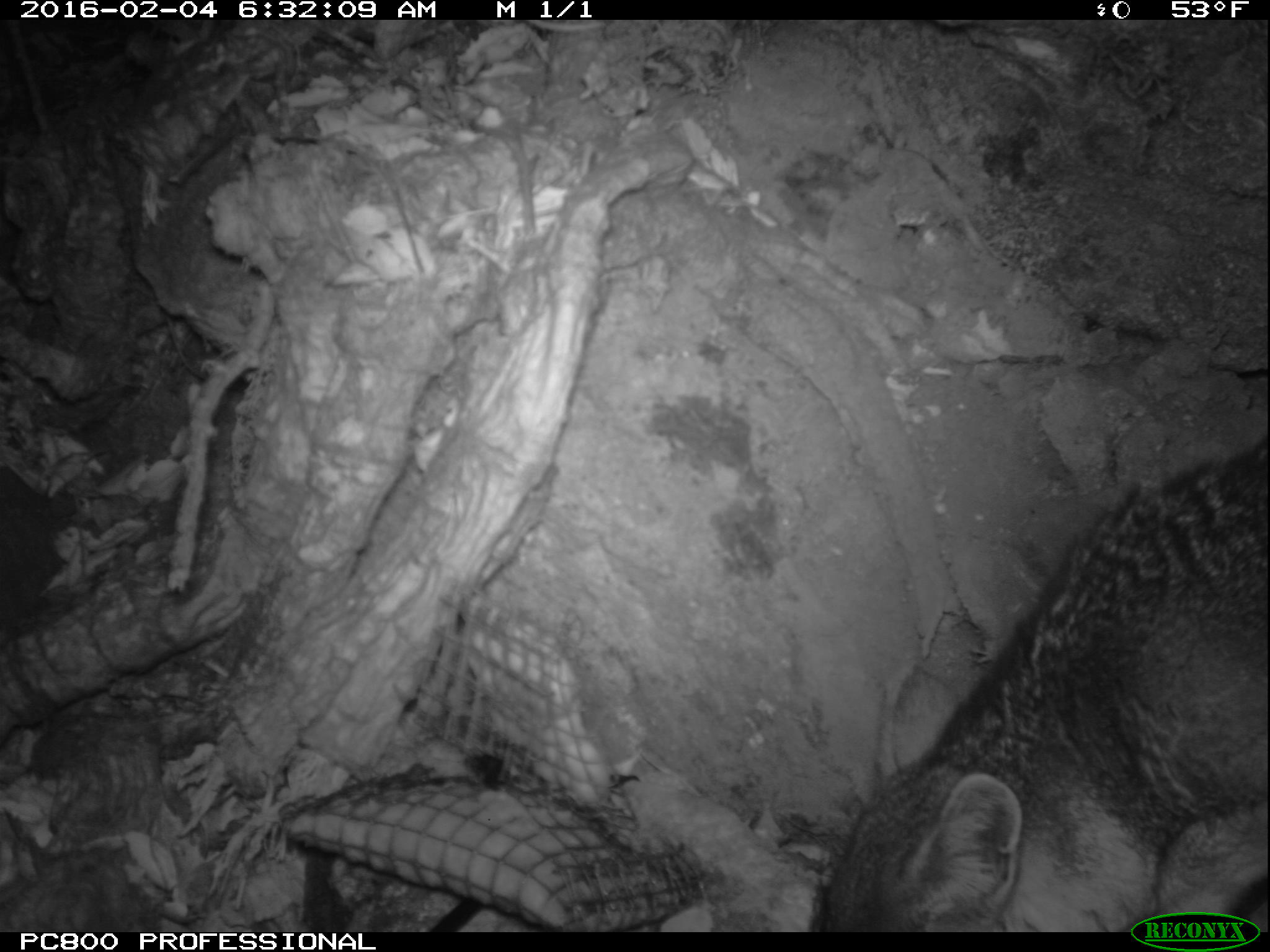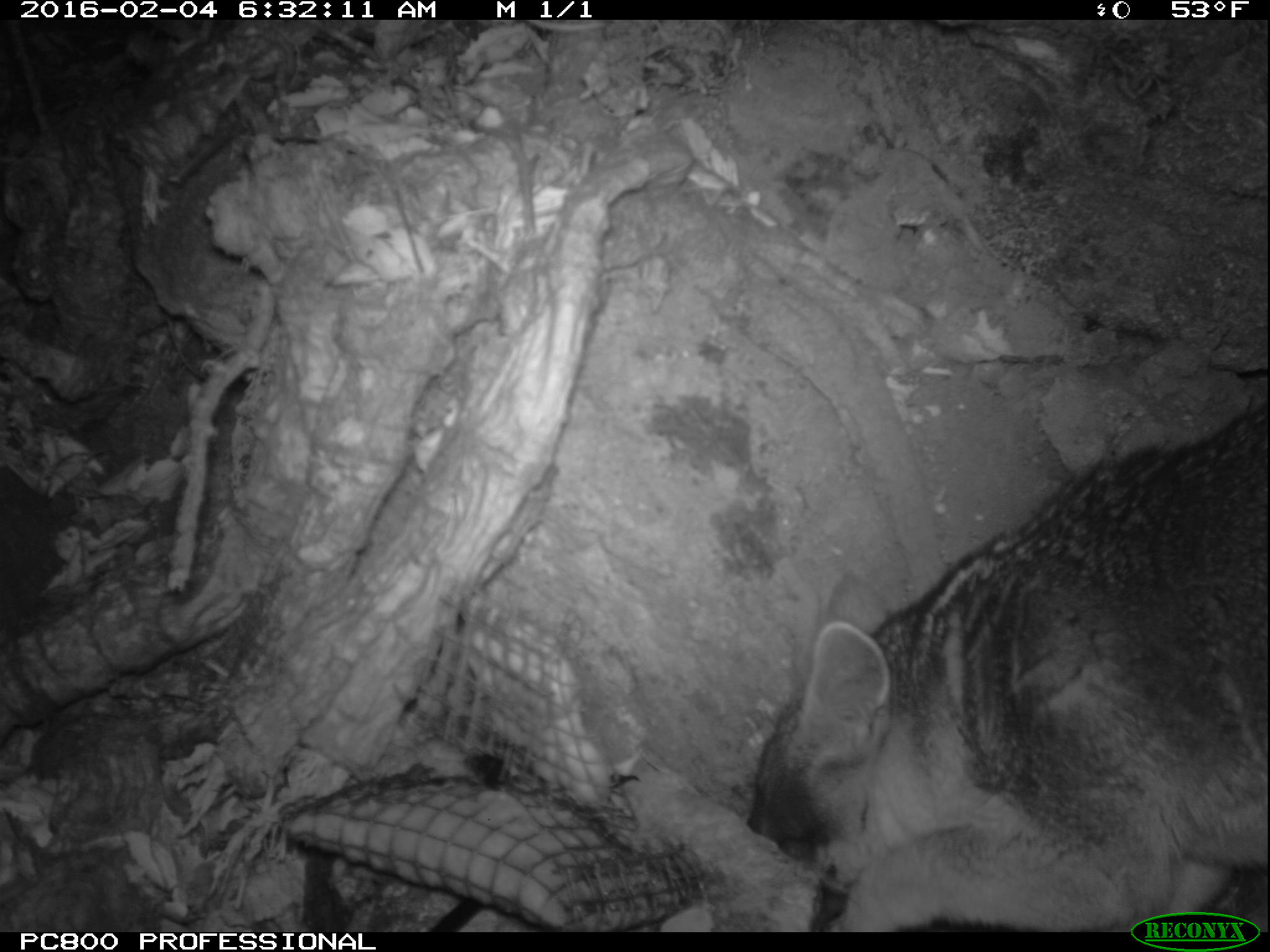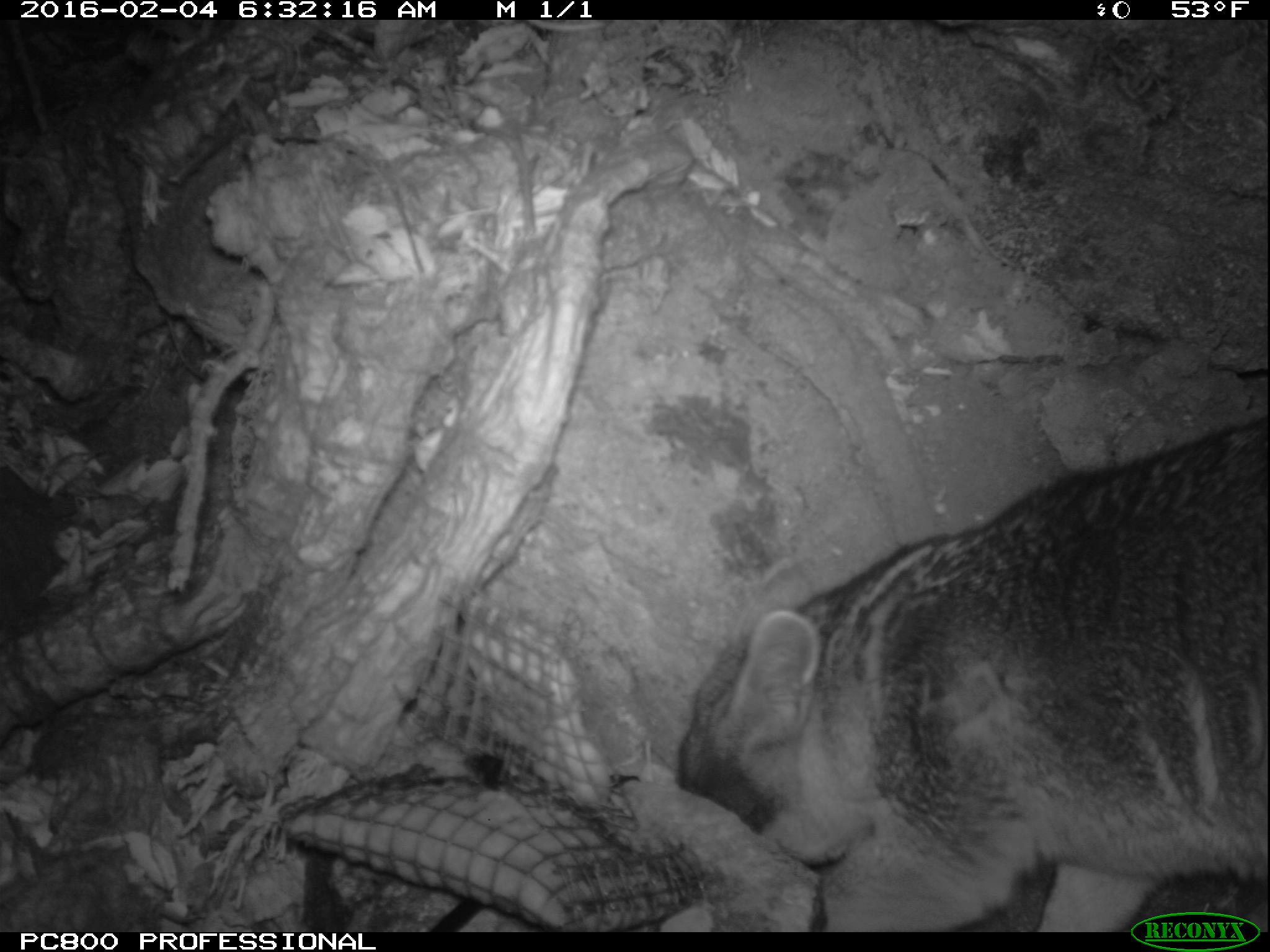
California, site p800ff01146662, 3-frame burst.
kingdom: Animalia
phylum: Chordata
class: Mammalia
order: Carnivora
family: Canidae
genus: Urocyon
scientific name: Urocyon littoralis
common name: island fox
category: fox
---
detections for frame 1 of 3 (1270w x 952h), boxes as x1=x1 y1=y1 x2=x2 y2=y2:
fox: x1=812 y1=441 x2=1268 y2=932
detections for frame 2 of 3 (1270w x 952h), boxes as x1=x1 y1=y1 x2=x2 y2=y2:
fox: x1=745 y1=403 x2=1269 y2=932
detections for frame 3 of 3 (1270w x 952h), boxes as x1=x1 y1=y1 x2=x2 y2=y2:
fox: x1=674 y1=410 x2=1269 y2=933